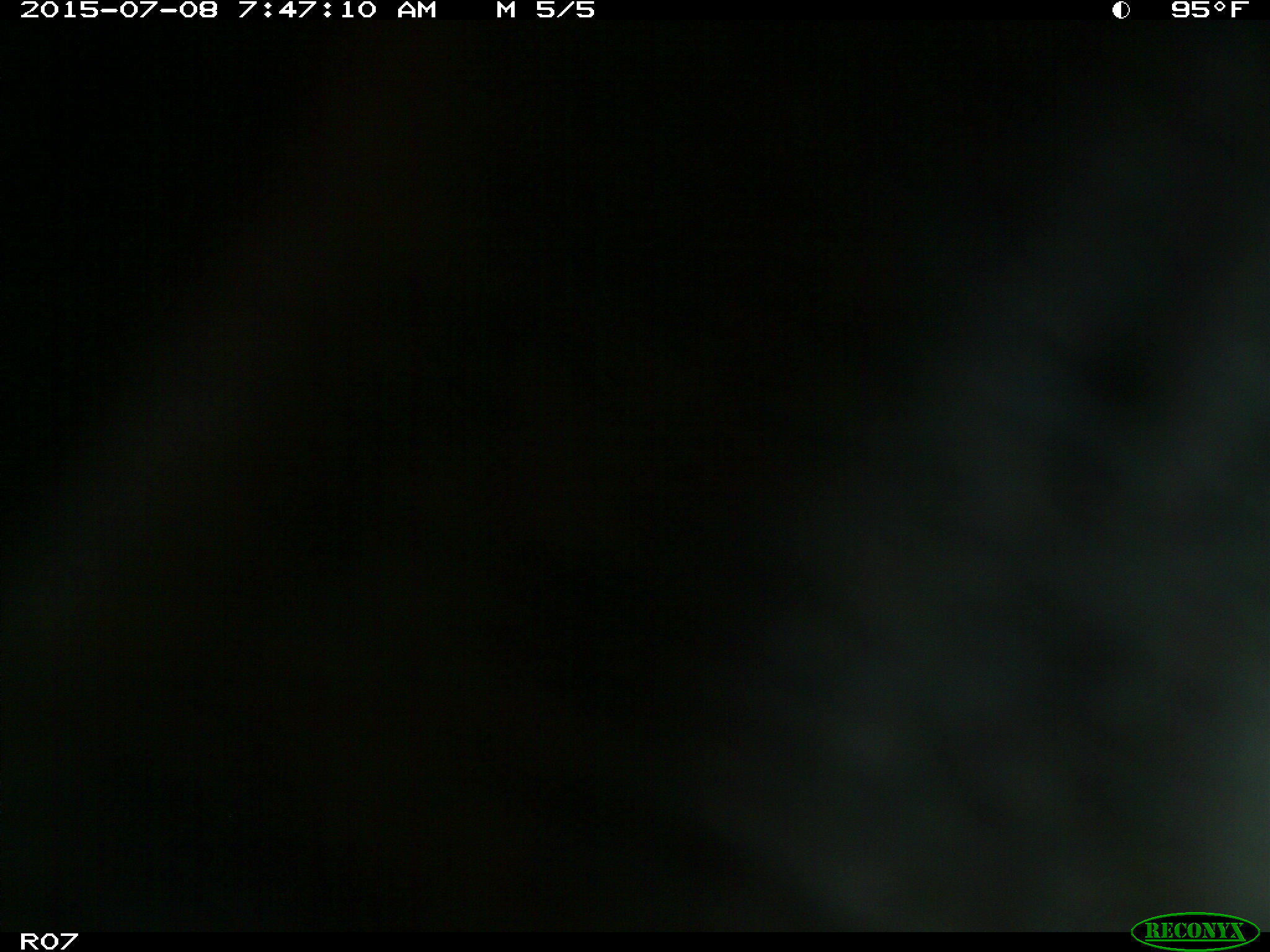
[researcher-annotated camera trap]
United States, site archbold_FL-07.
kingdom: Animalia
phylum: Chordata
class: Mammalia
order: Artiodactyla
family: Bovidae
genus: Bos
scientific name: Bos taurus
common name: domestic cow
Bos taurus (domestic cow).